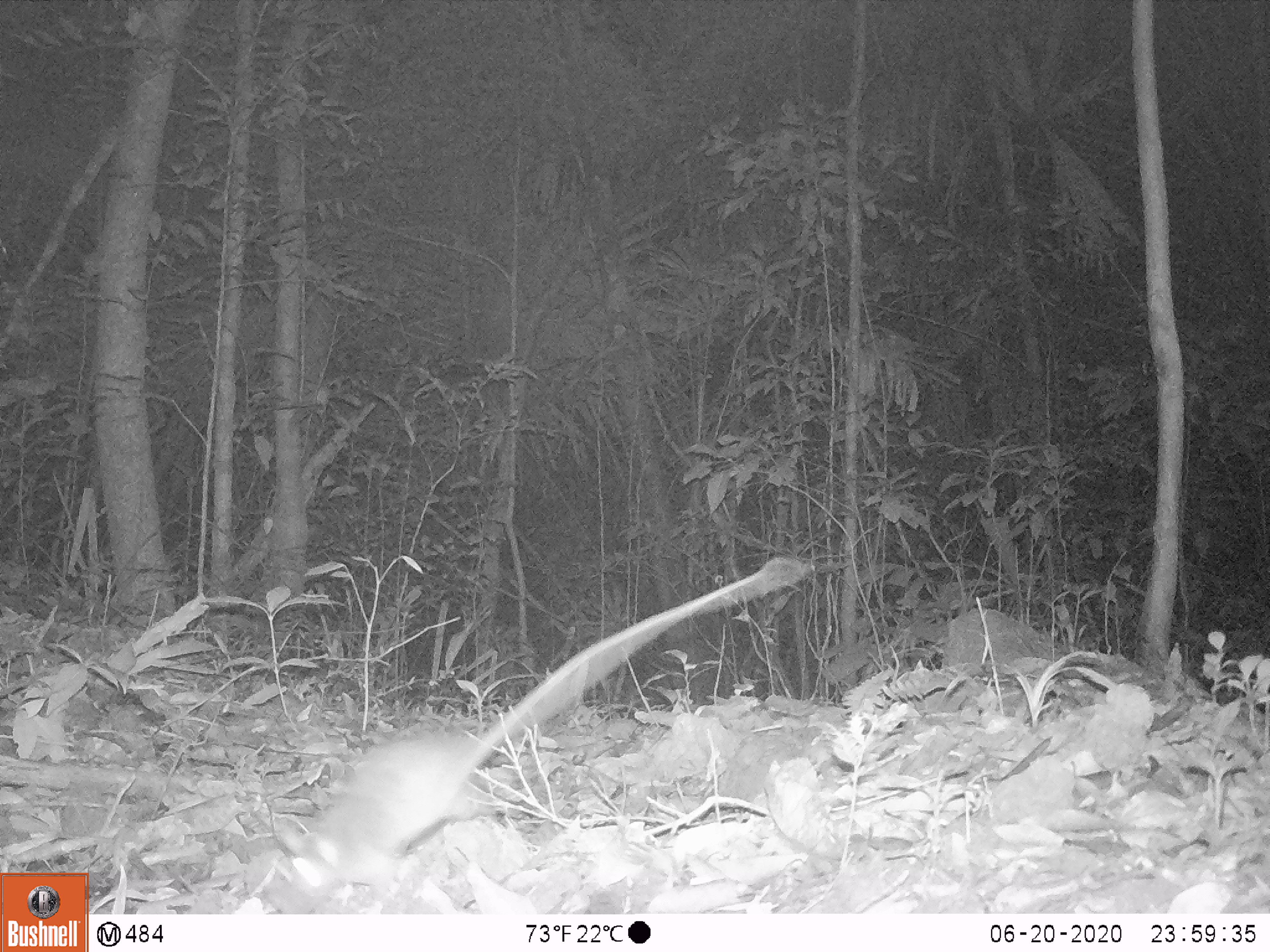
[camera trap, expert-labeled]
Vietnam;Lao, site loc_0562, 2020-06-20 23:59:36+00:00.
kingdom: Animalia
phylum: Chordata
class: Mammalia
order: Rodentia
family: Muridae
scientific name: Muridae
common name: old-world mice and rats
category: unidentified murid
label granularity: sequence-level